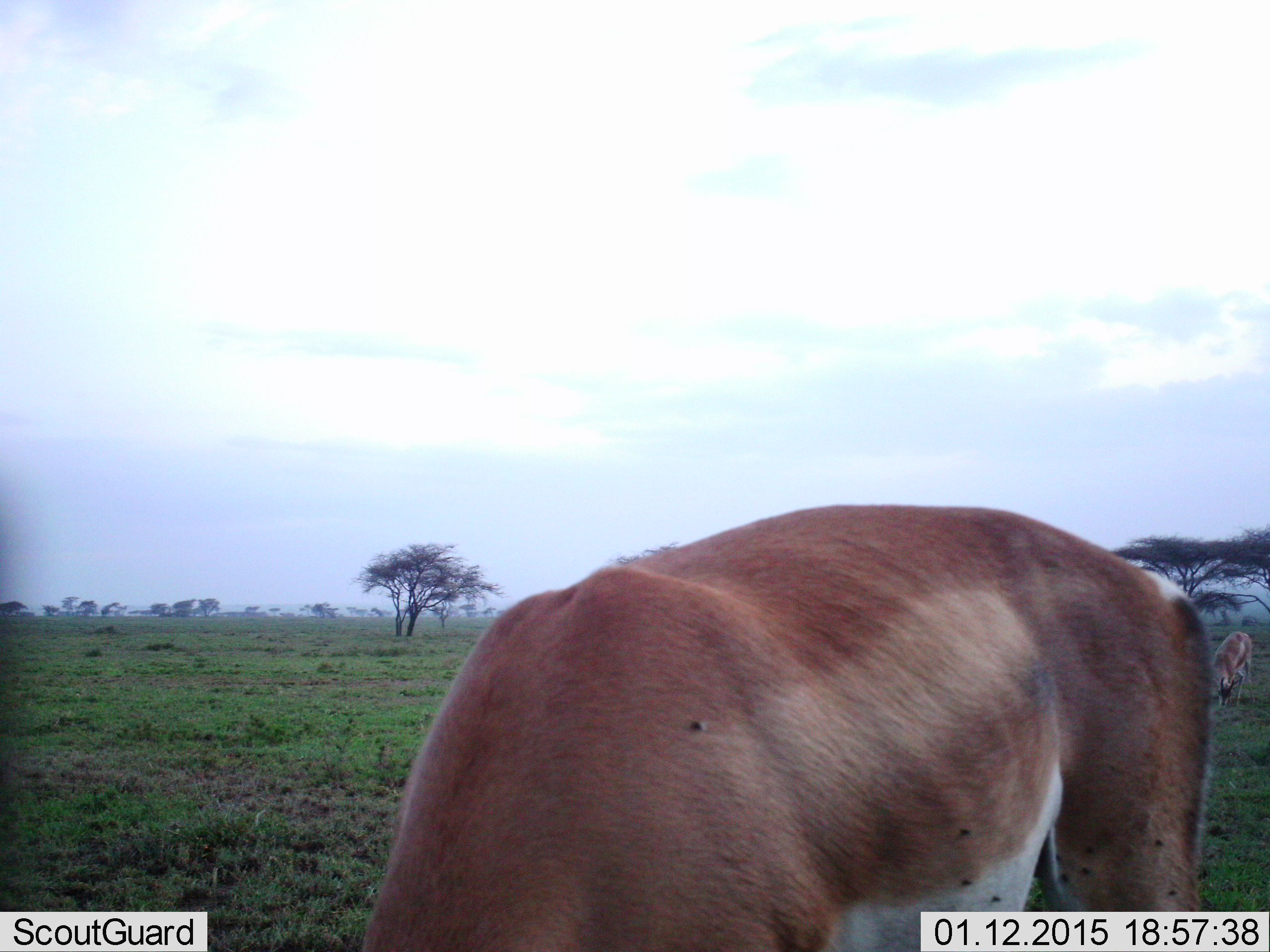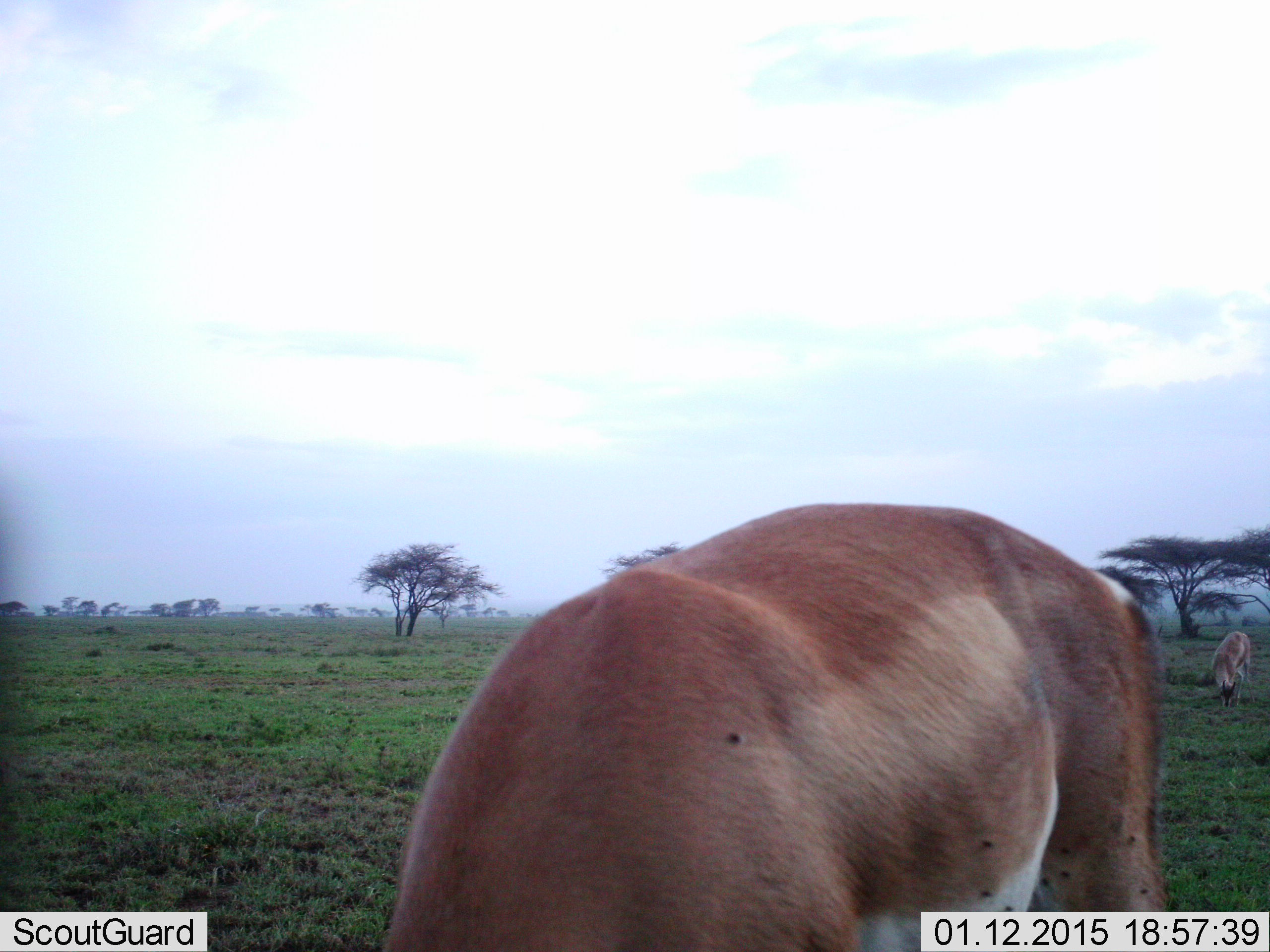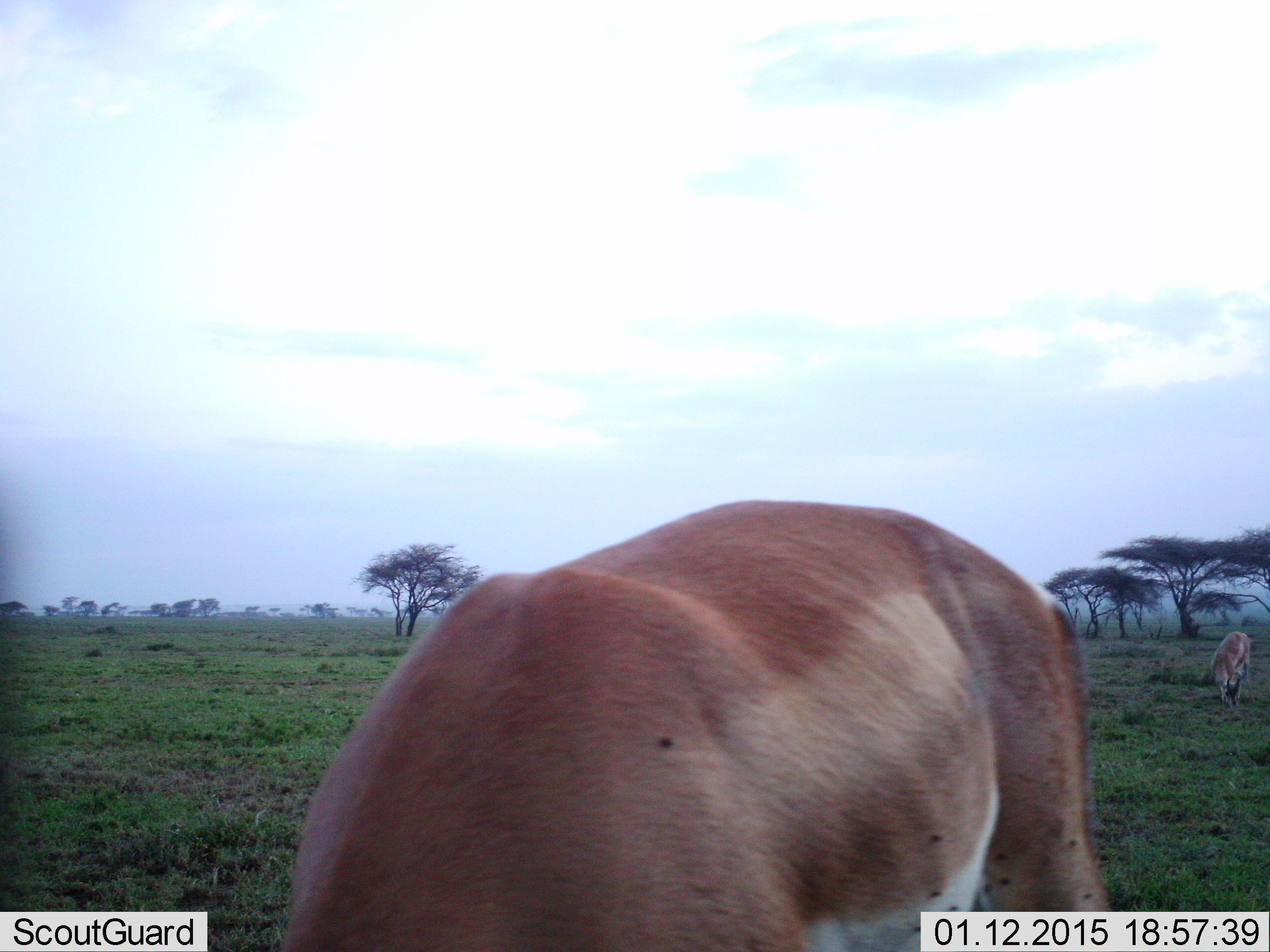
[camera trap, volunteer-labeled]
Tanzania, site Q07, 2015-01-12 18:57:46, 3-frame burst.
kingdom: Animalia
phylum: Chordata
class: Mammalia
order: Artiodactyla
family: Bovidae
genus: Nanger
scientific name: Nanger granti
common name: grant's gazelle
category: gazellegrants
Gazellegrants (grant's gazelle) (Nanger granti), count 2. Behavior (volunteer vote fractions): standing 10%, resting 0%, moving 0%, interacting 0%. Young present (vote fraction): 0%. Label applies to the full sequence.